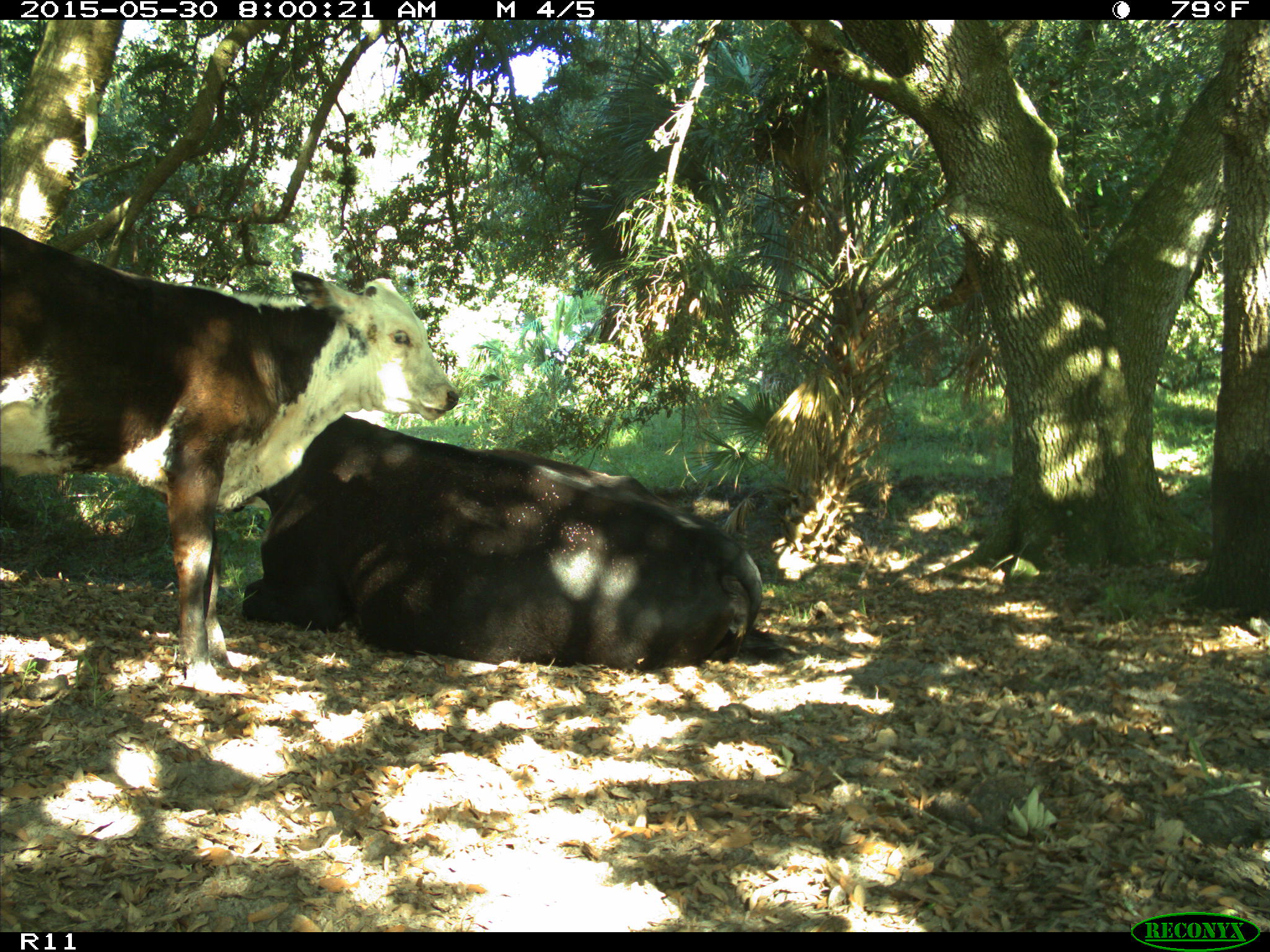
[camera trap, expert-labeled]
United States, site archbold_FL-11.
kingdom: Animalia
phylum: Chordata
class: Mammalia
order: Artiodactyla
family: Bovidae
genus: Bos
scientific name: Bos taurus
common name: domestic cow